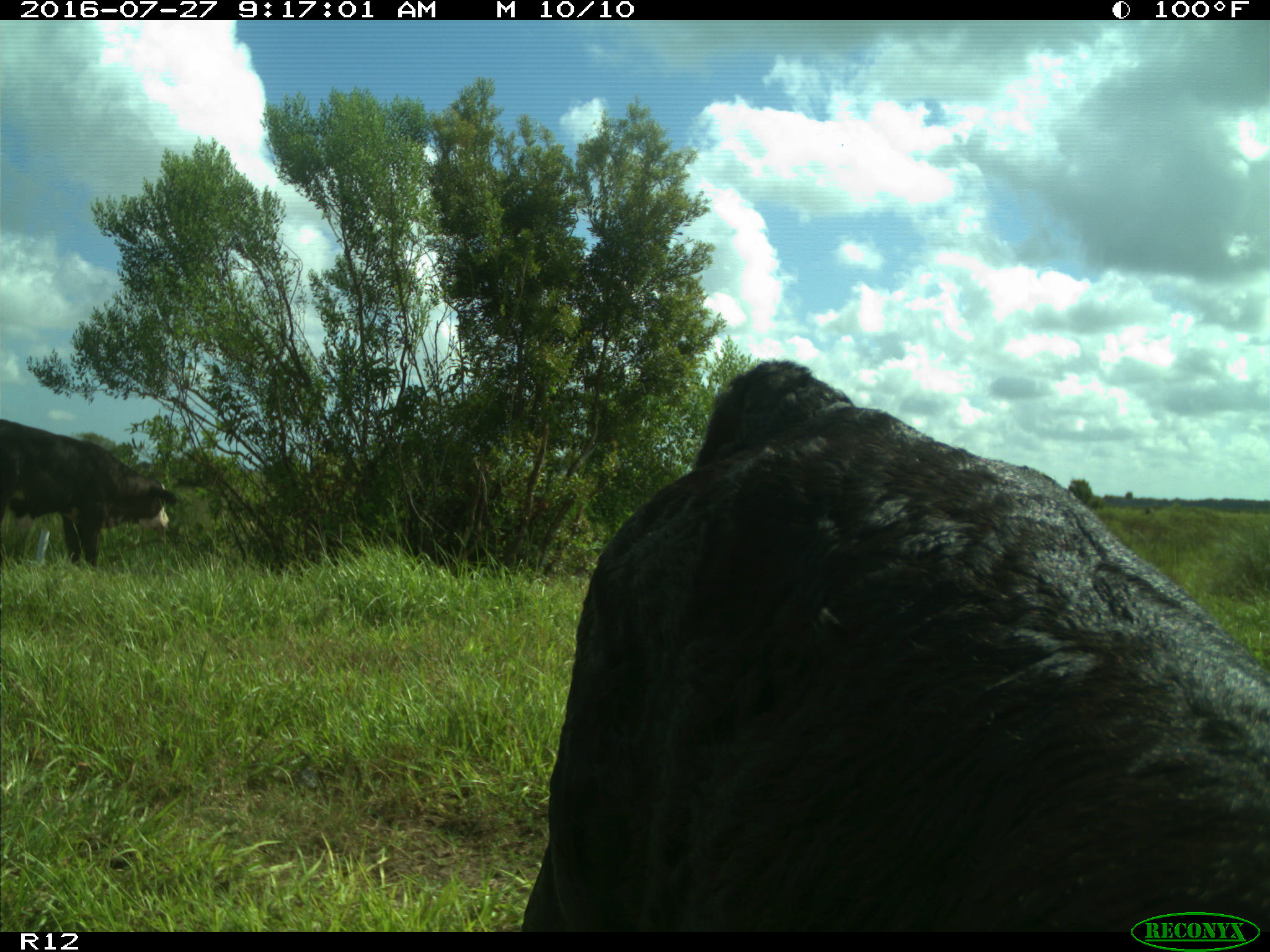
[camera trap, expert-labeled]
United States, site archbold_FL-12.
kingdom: Animalia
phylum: Chordata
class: Mammalia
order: Artiodactyla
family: Bovidae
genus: Bos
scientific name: Bos taurus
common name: domestic cow